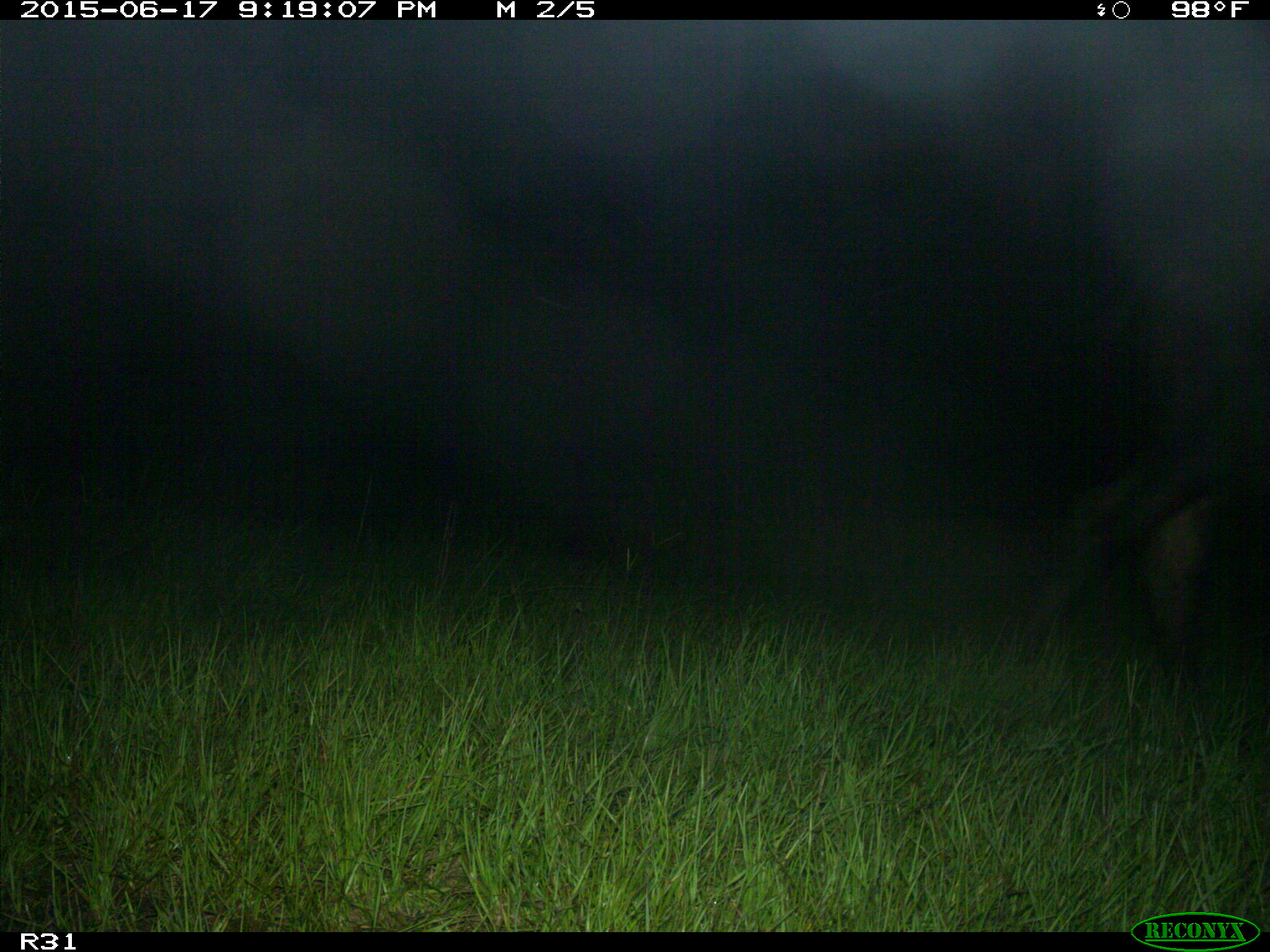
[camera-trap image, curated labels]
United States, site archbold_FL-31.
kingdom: Animalia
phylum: Chordata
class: Mammalia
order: Artiodactyla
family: Bovidae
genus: Bos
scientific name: Bos taurus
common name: domestic cow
Bos taurus (domestic cow).